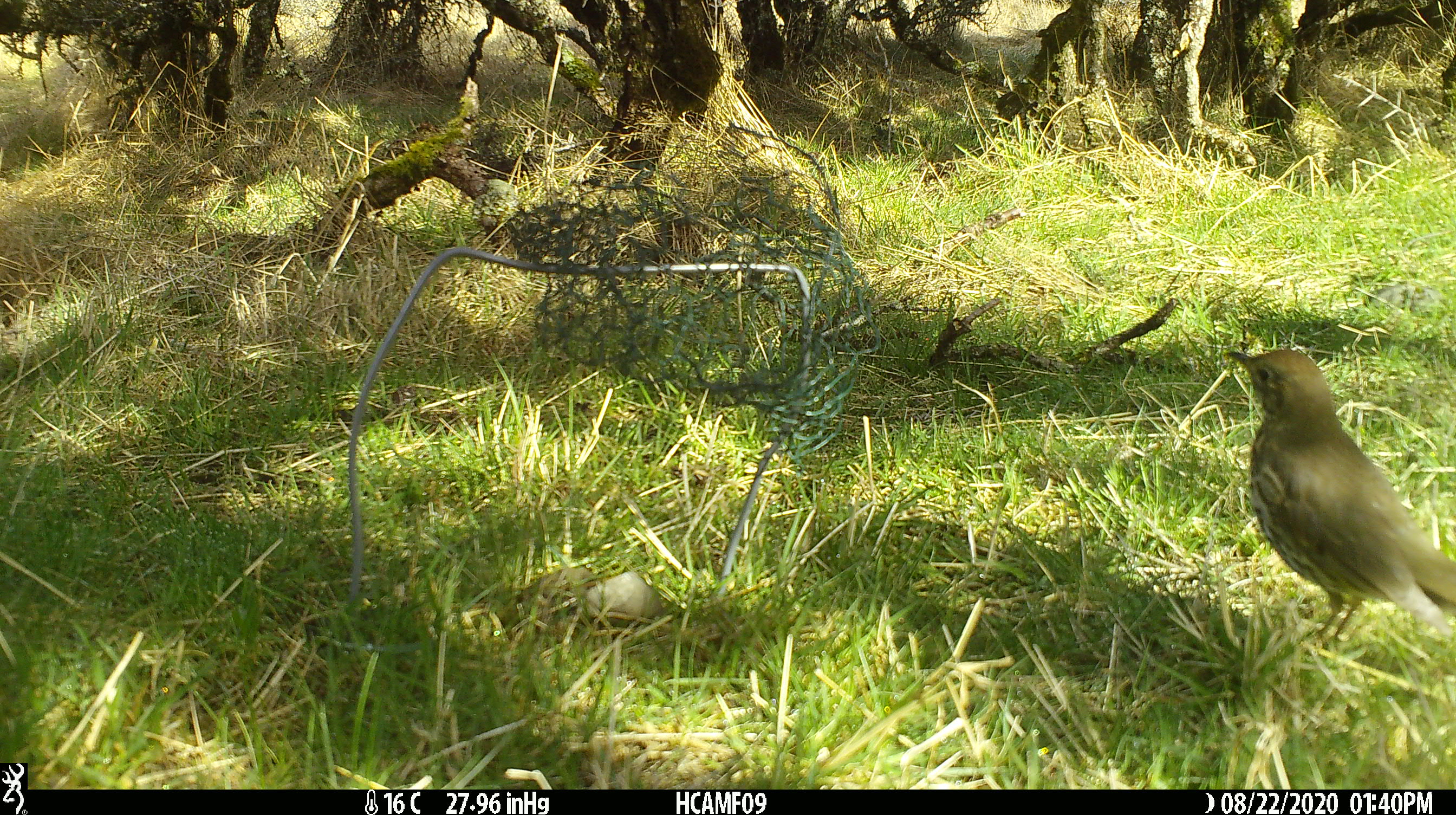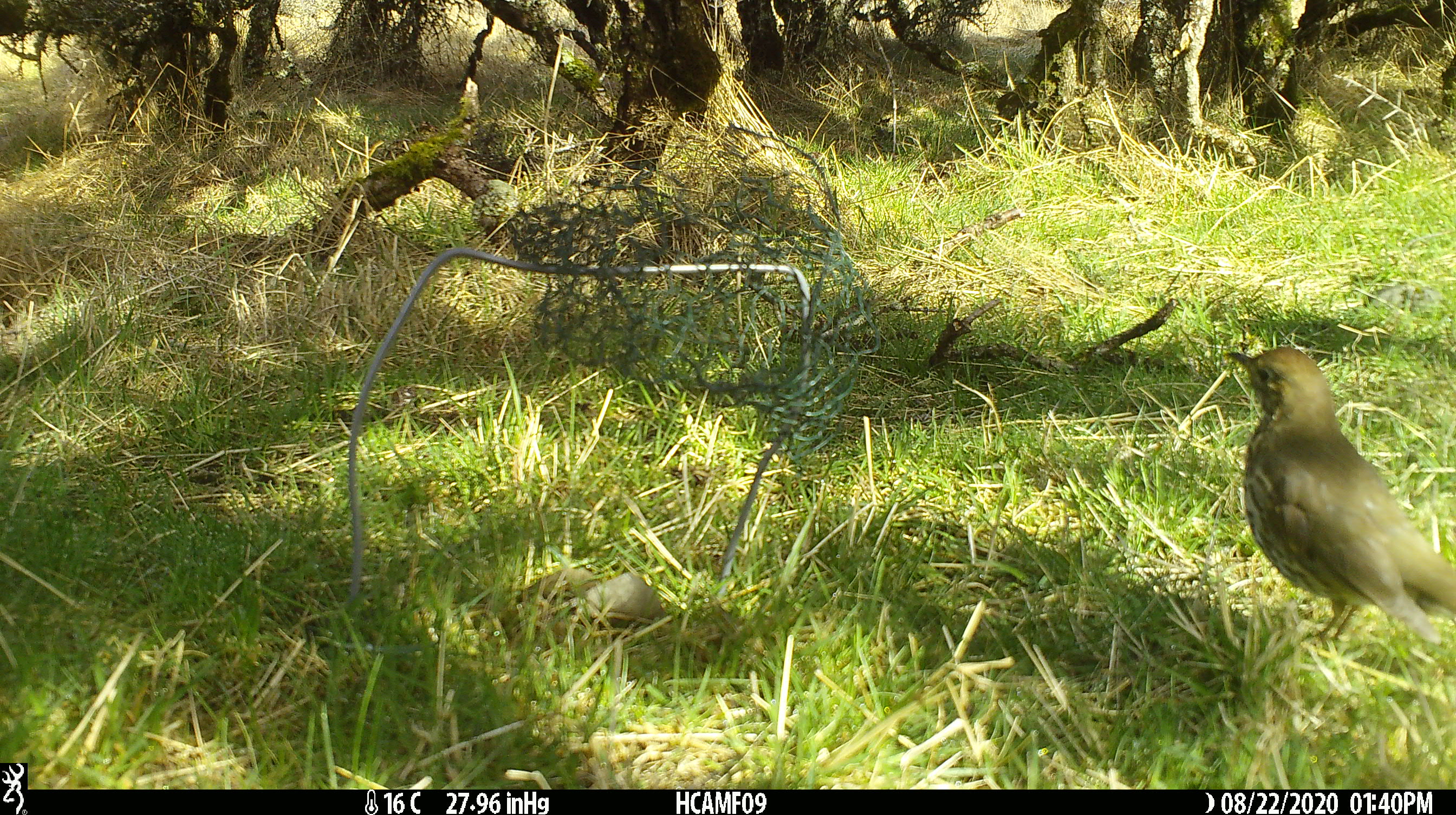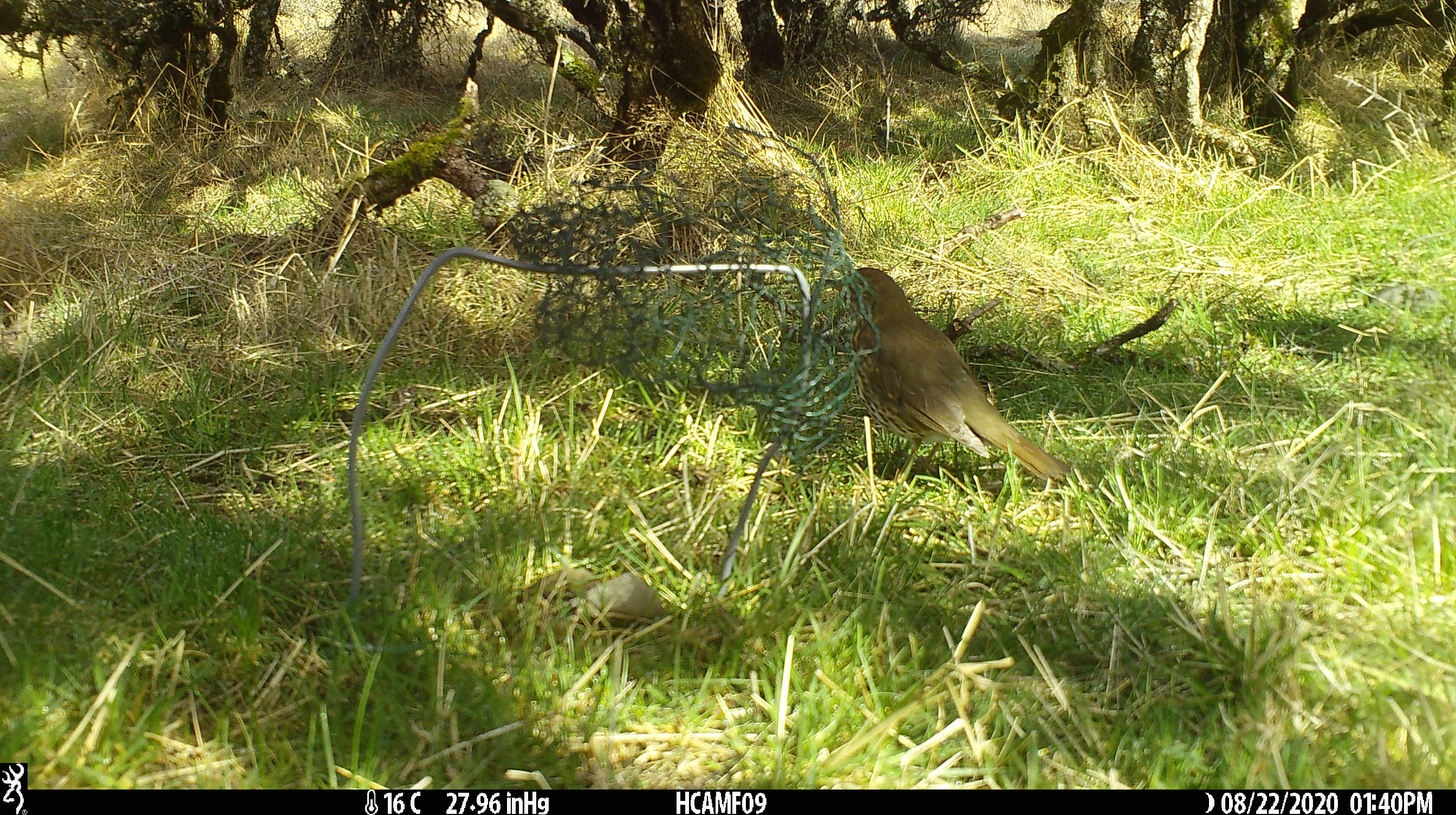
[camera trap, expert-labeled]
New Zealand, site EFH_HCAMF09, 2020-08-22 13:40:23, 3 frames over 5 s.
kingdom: Animalia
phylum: Chordata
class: Aves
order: Passeriformes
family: Turdidae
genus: Turdus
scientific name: Turdus philomelos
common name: song thrush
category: thrush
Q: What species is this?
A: Thrush (song thrush) (Turdus philomelos).